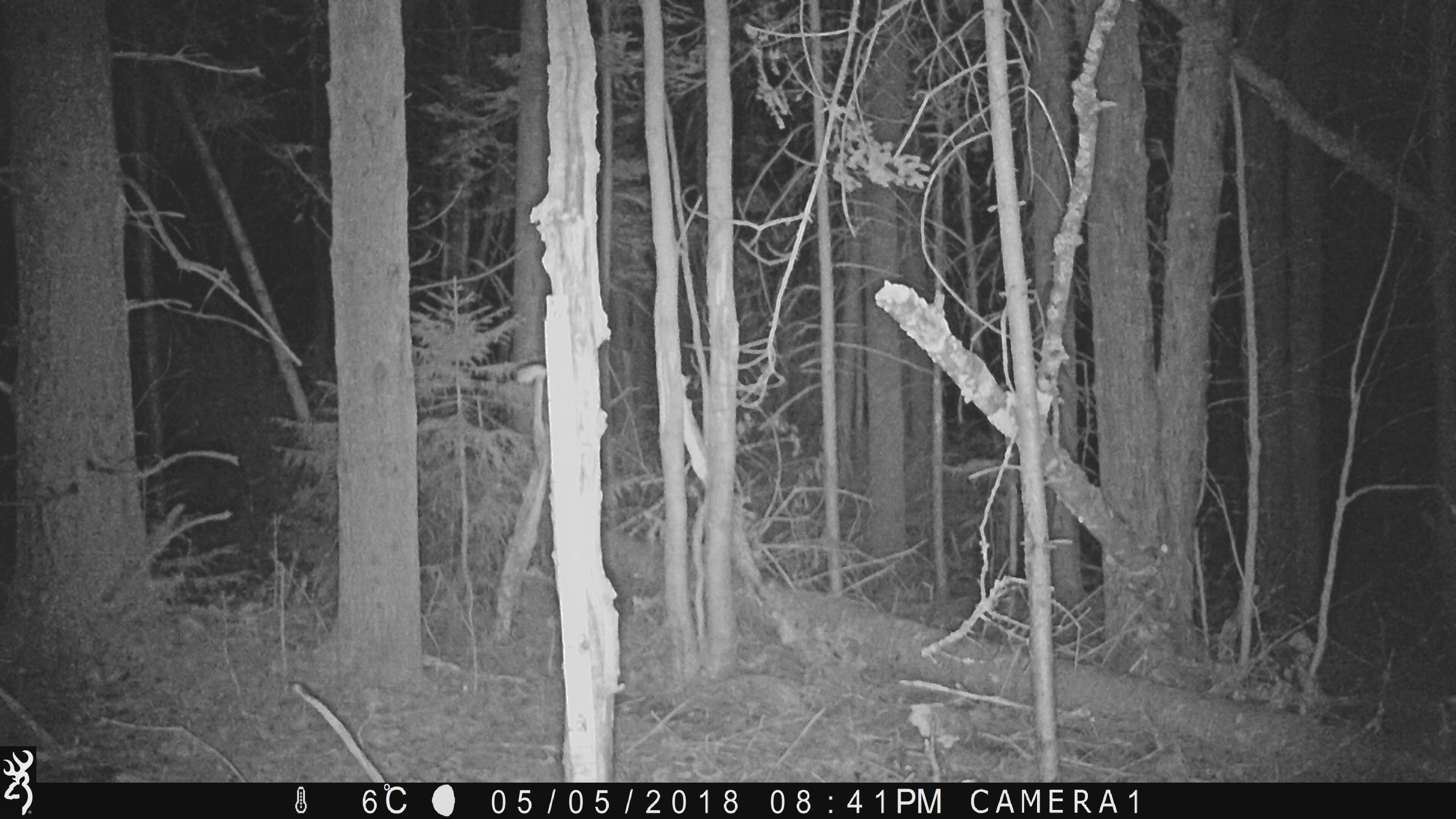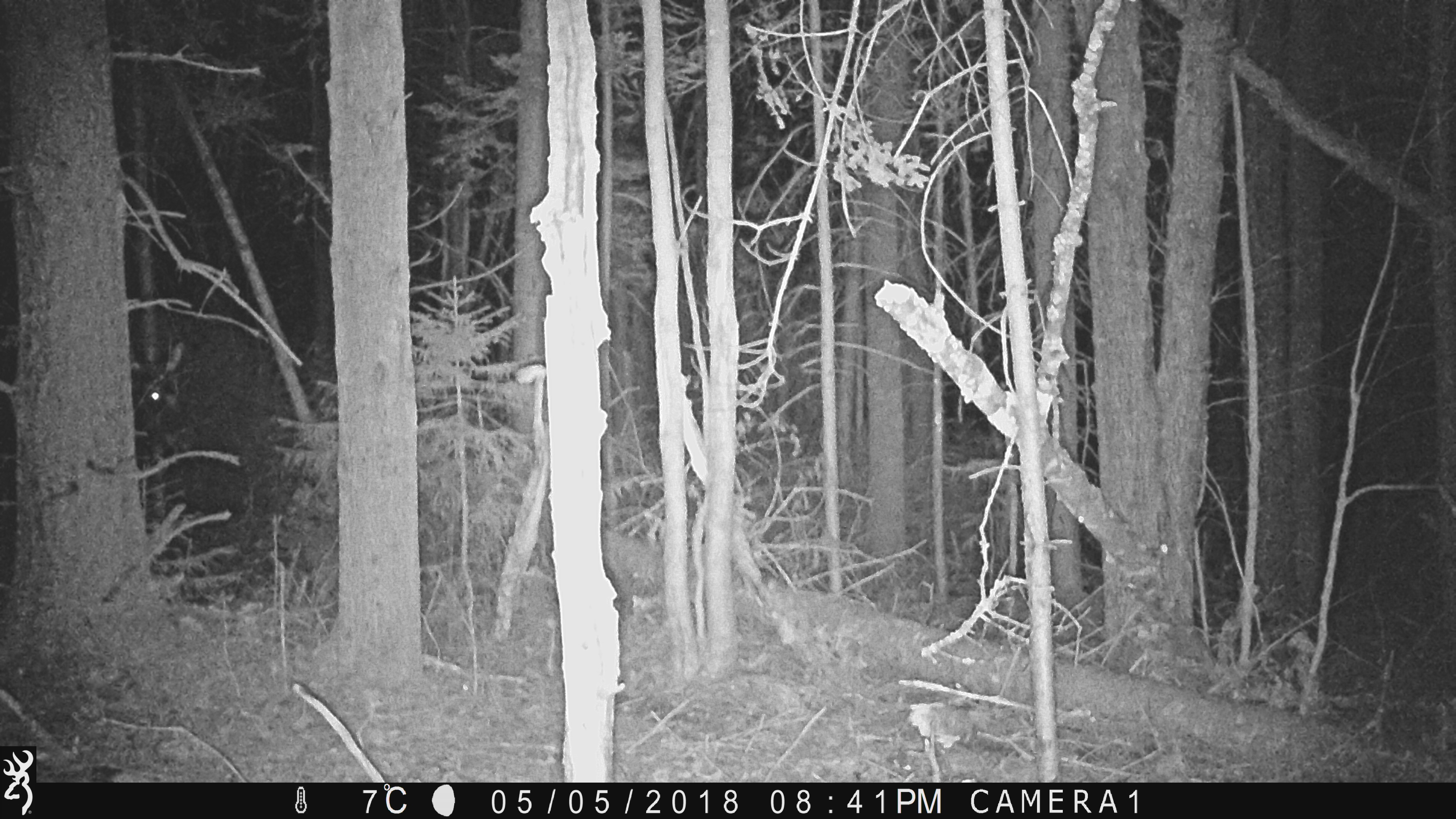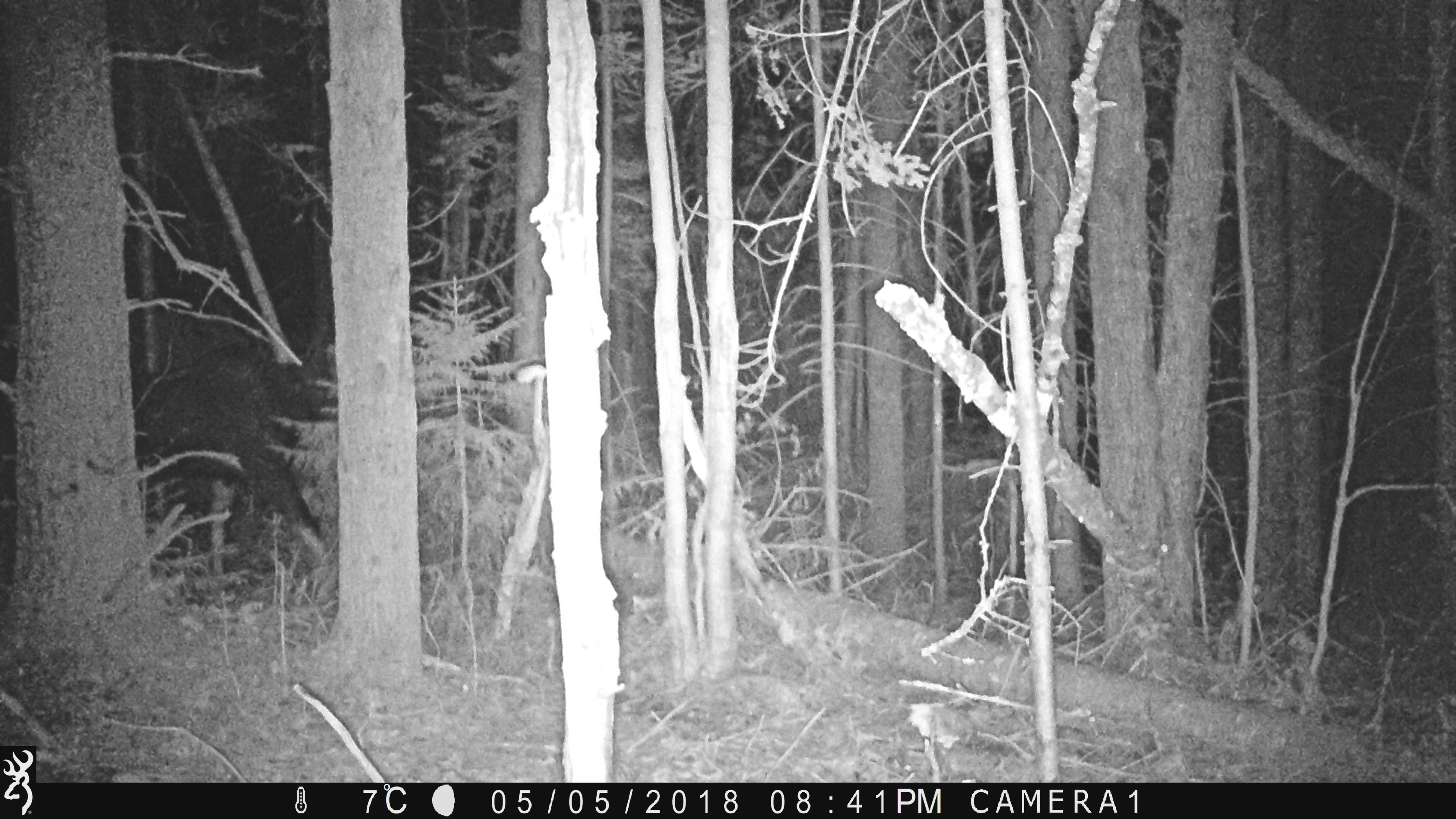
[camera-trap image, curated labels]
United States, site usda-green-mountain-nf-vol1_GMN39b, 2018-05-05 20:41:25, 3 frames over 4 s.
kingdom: Animalia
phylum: Chordata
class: Mammalia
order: Artiodactyla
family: Cervidae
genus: Alces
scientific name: Alces alces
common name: moose